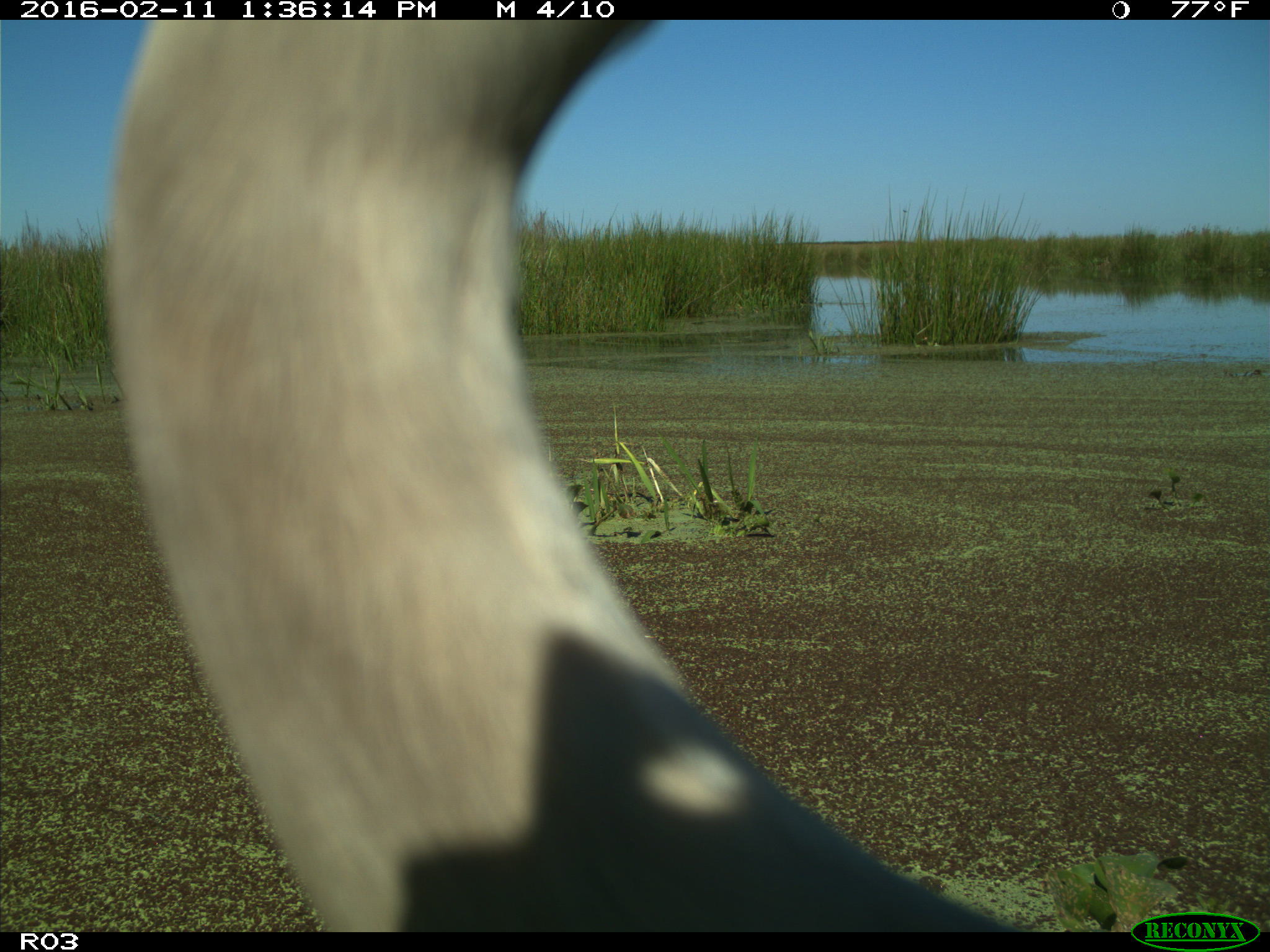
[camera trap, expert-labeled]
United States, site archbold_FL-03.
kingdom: Animalia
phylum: Chordata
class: Aves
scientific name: Aves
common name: birds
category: unidentified bird